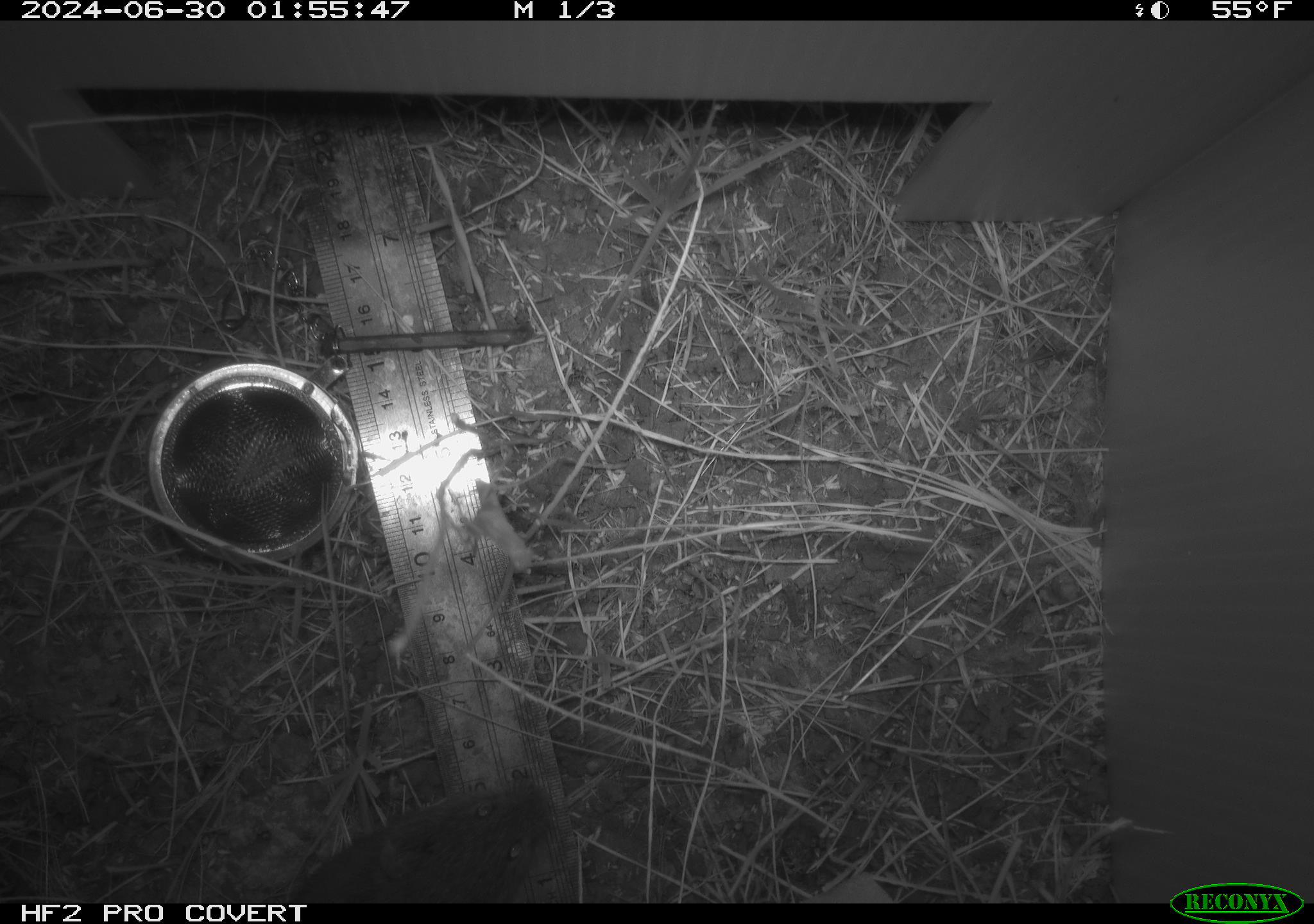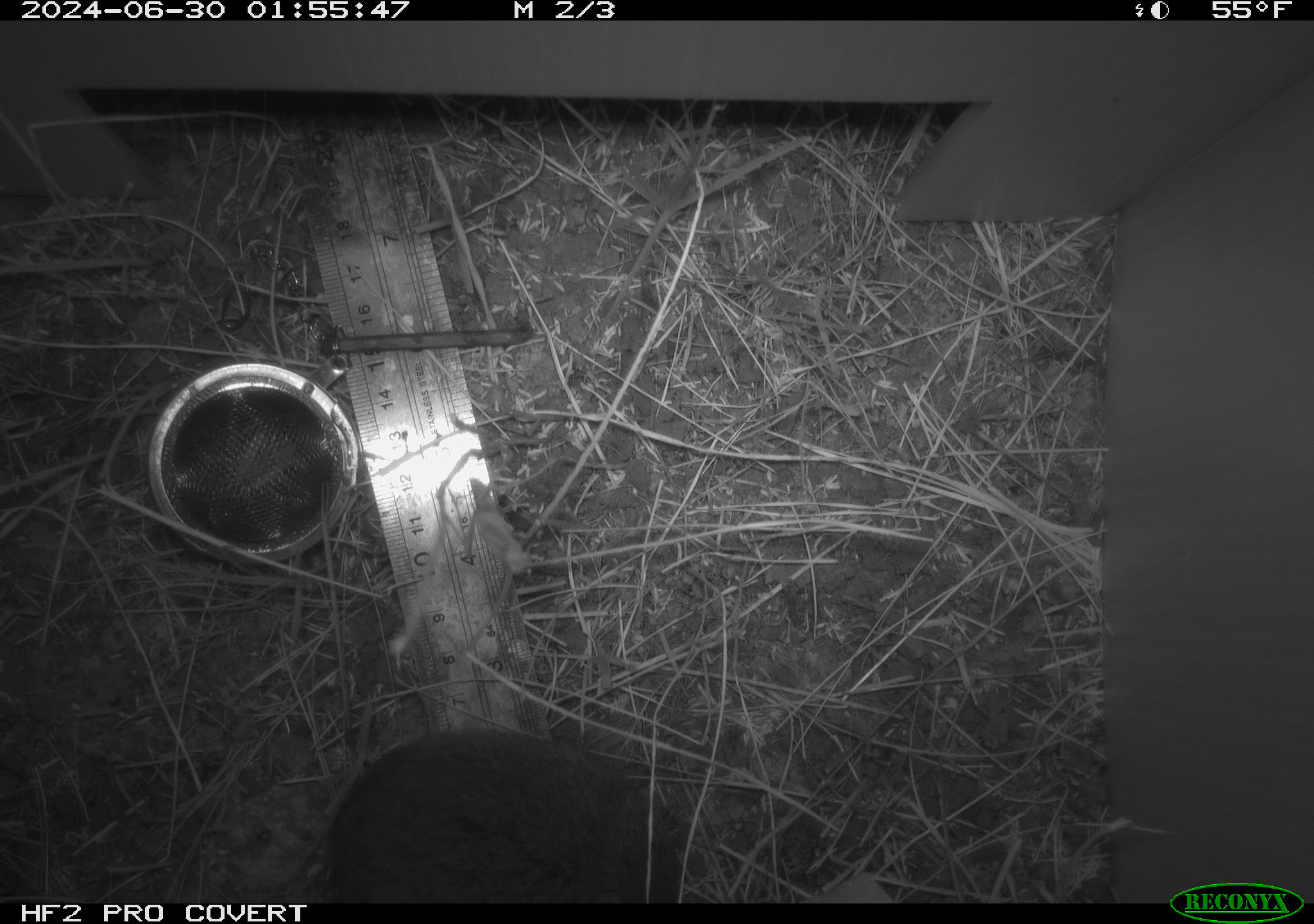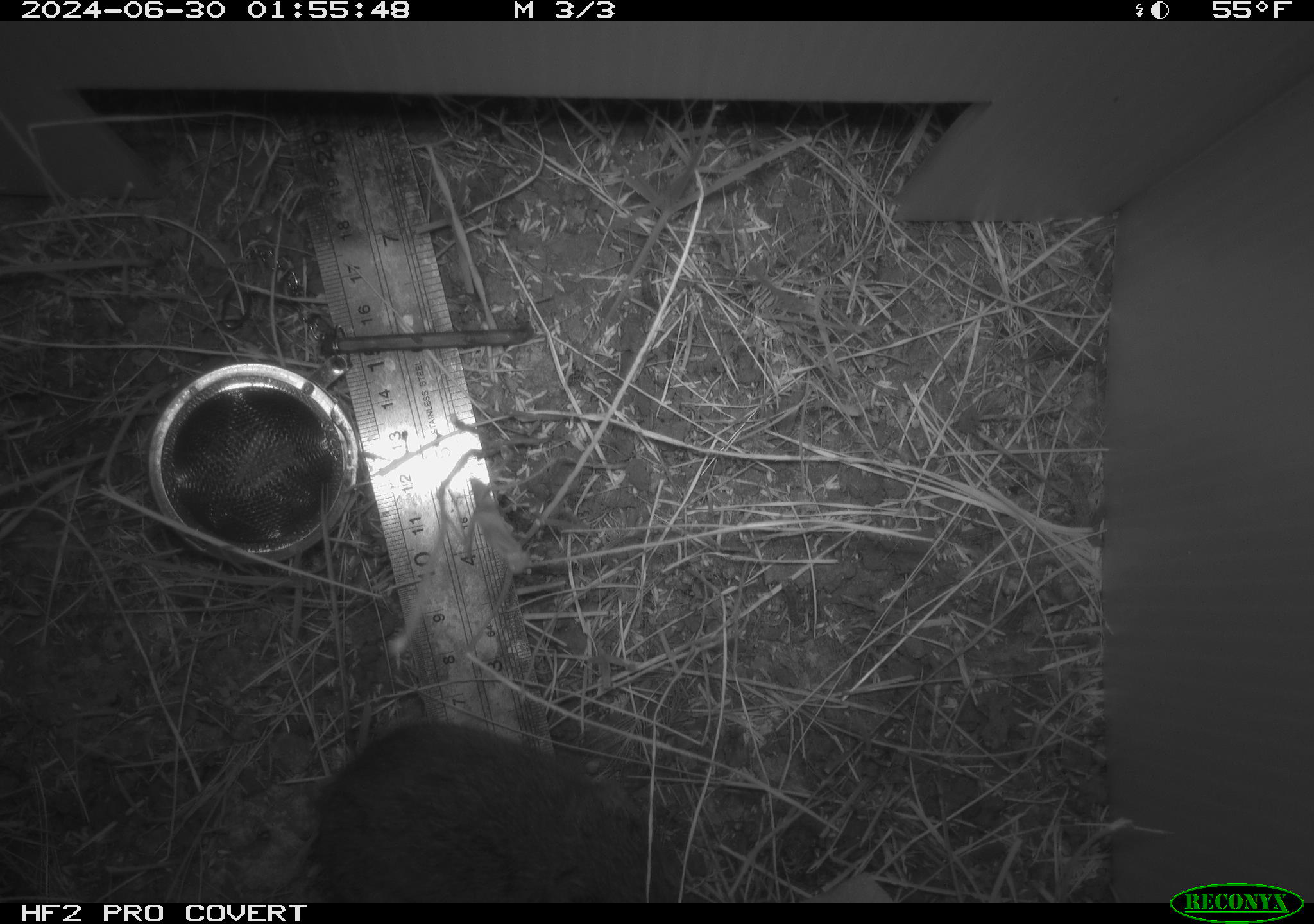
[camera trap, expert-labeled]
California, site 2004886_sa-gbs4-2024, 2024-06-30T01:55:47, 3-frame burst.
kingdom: Animalia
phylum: Chordata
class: Mammalia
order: Rodentia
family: Cricetidae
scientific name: Arvicolinae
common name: voles, lemmings, and muskrats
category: arvicolinae subfamily